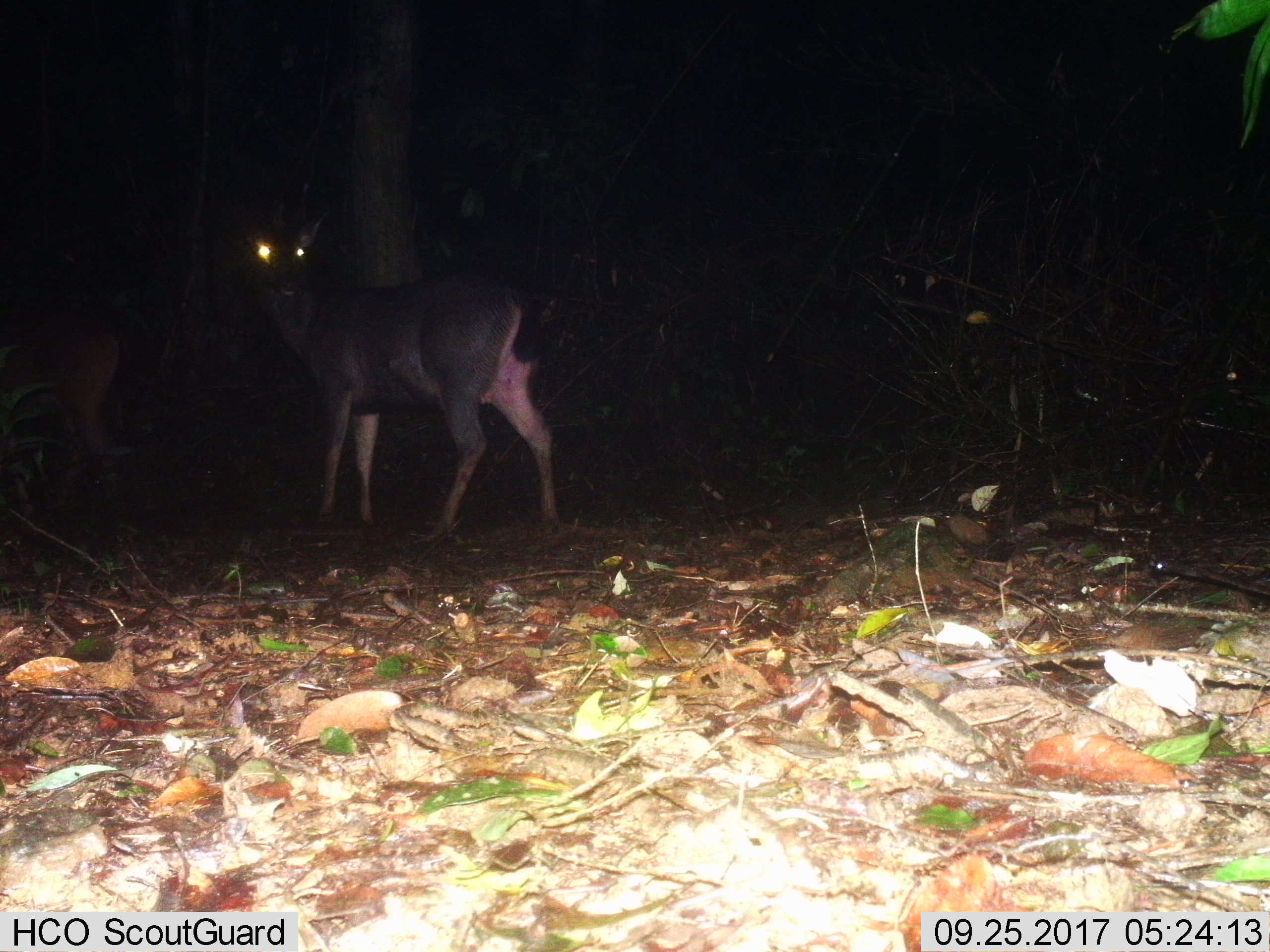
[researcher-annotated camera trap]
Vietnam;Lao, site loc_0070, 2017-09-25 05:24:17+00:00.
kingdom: Animalia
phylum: Chordata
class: Mammalia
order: Artiodactyla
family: Cervidae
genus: Rusa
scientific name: Rusa unicolor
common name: sambar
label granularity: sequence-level